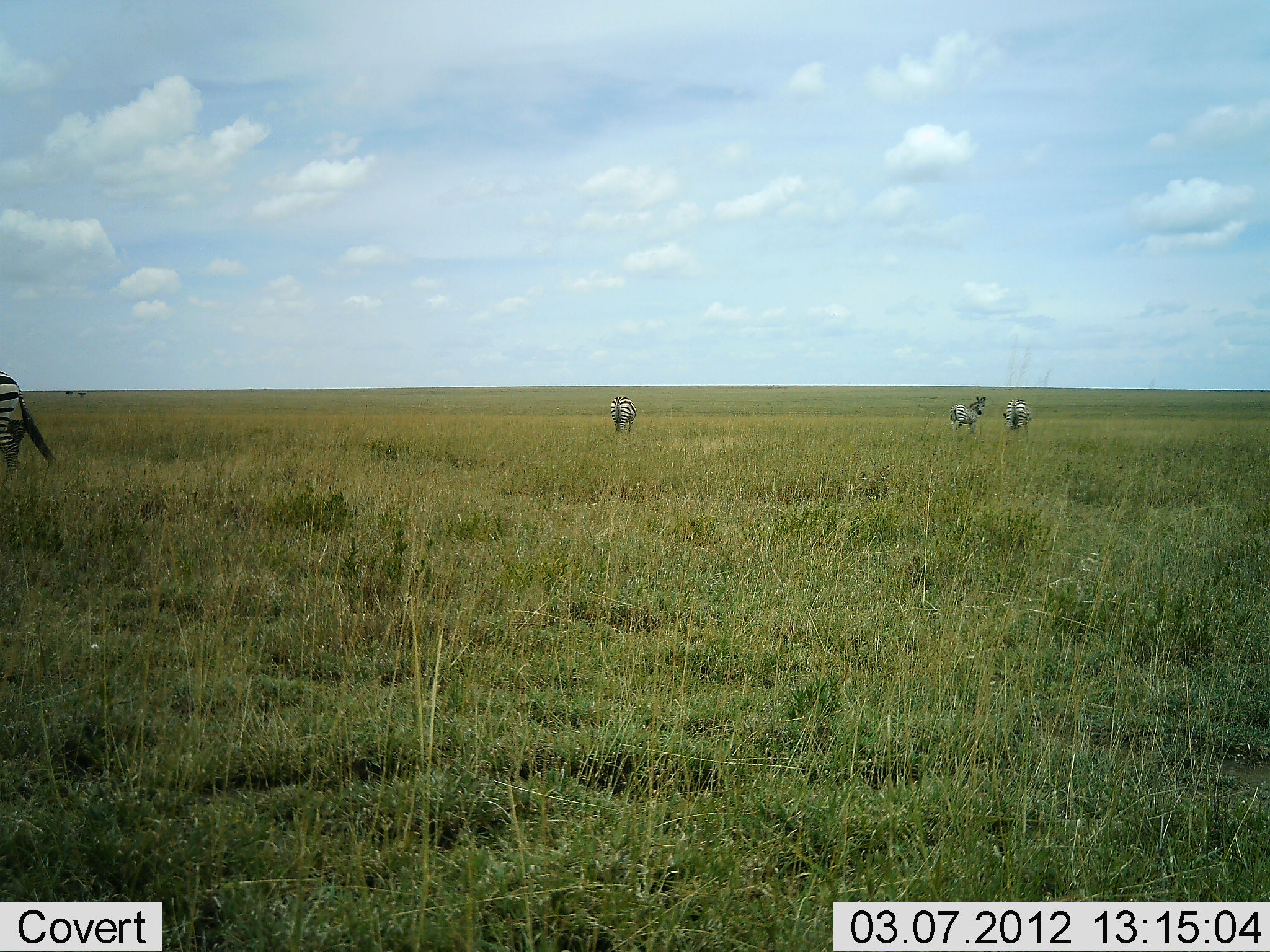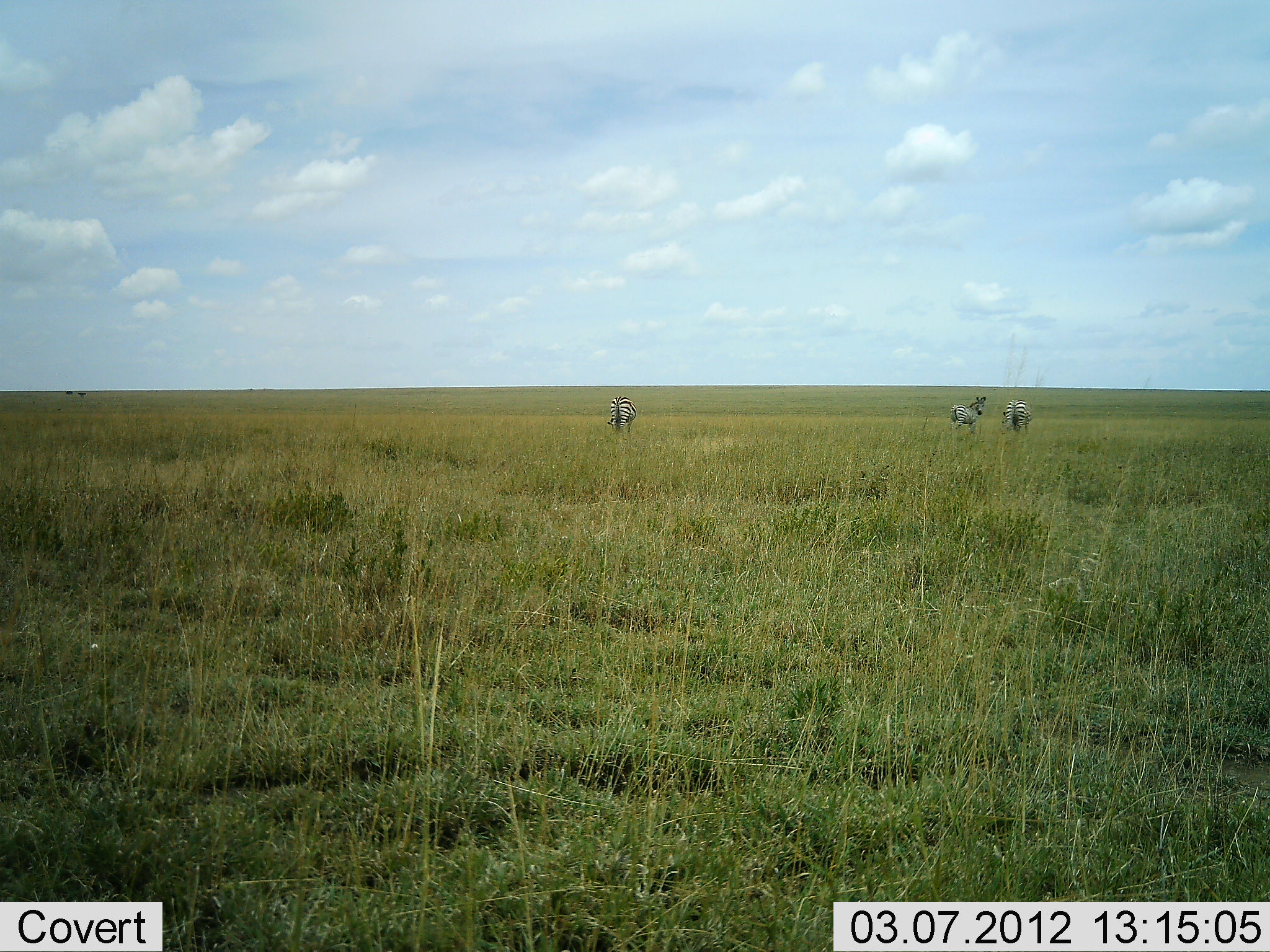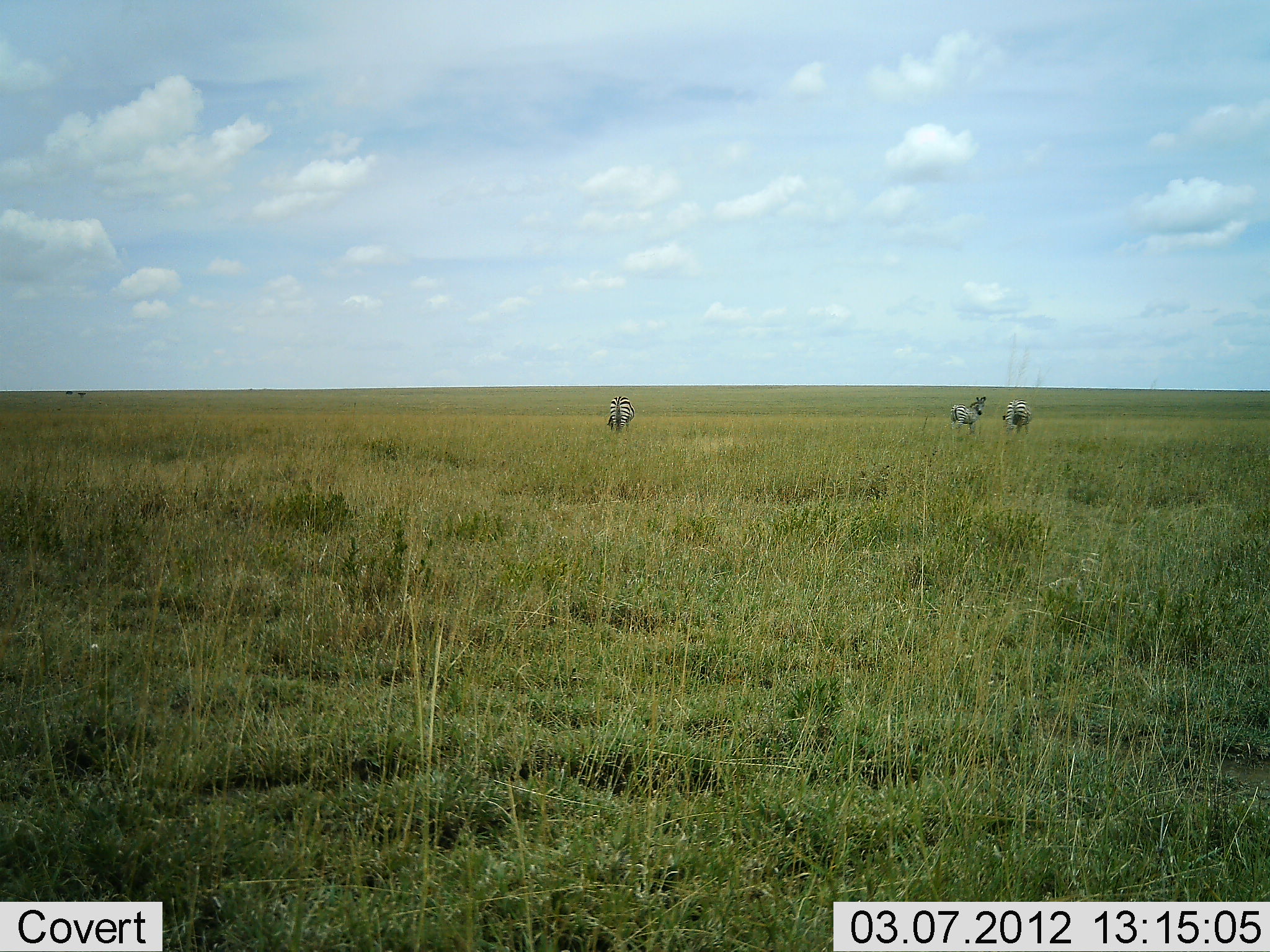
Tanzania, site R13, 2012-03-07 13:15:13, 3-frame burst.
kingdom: Animalia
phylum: Chordata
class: Mammalia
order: Perissodactyla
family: Equidae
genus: Equus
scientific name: Equus quagga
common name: plains zebra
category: zebra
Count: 4.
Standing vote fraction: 67%.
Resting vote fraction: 0%.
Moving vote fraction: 73%.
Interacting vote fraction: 0%.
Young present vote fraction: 7%.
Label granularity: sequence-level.